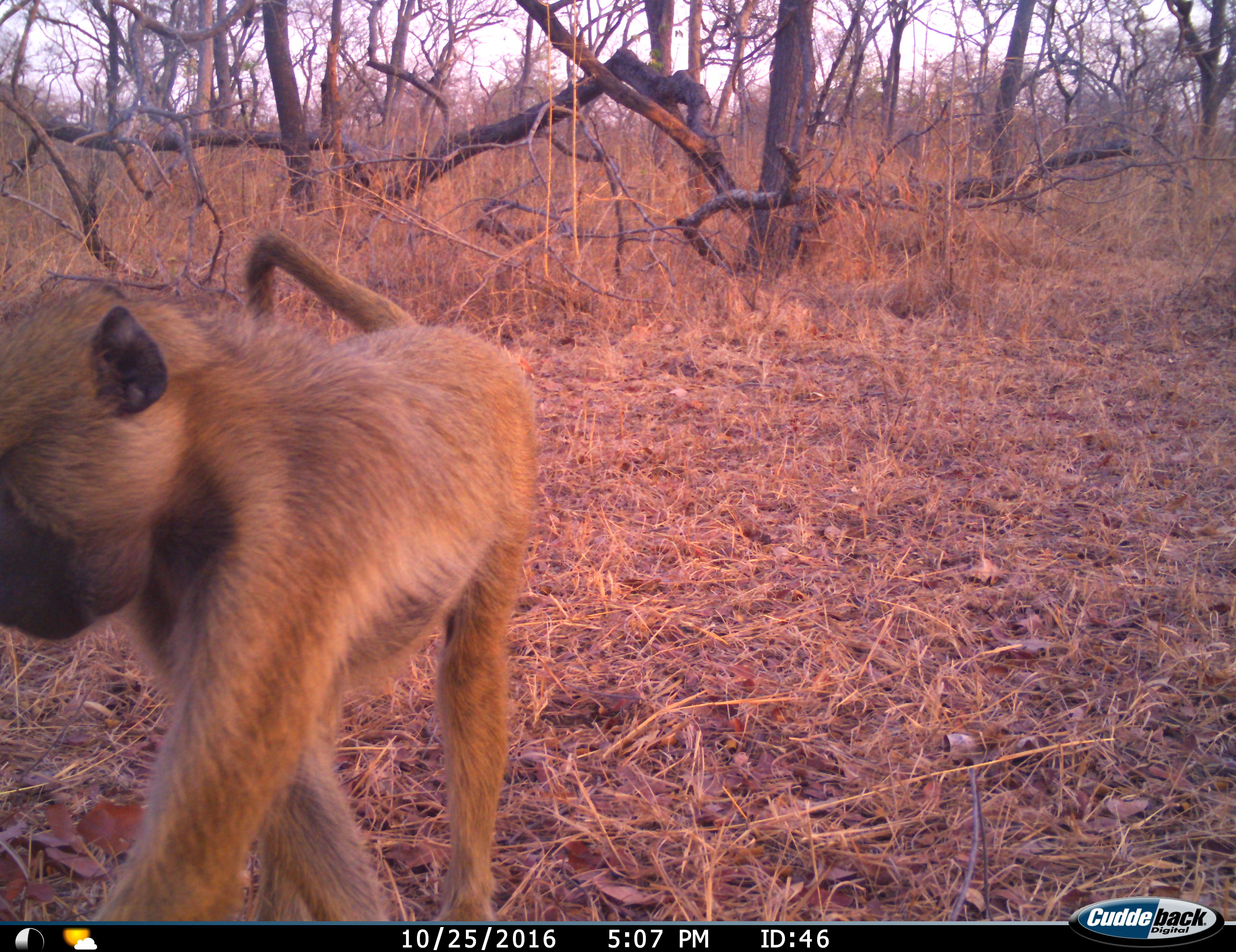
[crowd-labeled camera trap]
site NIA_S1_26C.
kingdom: Animalia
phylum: Chordata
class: Mammalia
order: Primates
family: Cercopithecidae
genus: Papio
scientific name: Papio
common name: baboon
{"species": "baboon (Papio)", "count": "1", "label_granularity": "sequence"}